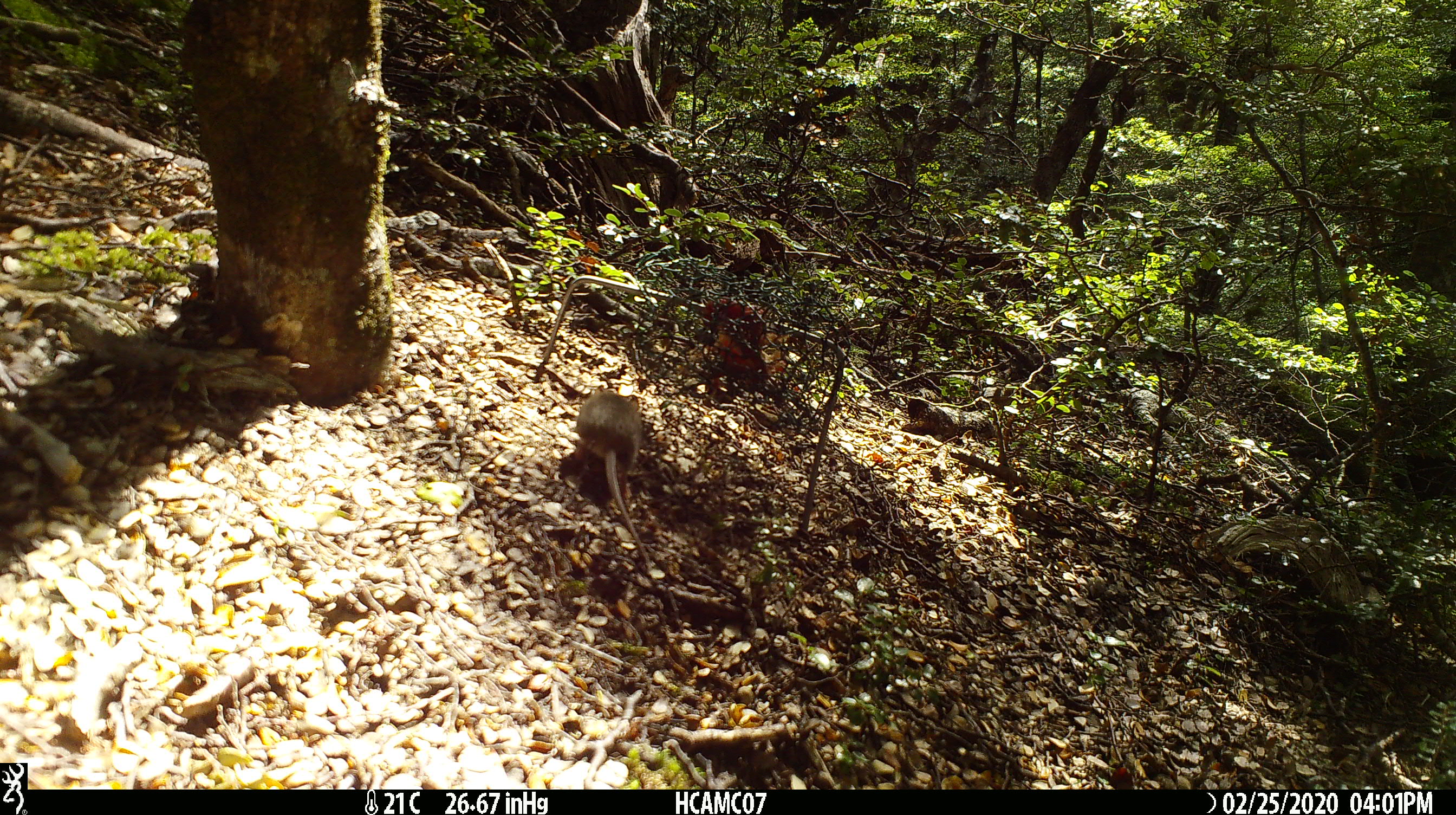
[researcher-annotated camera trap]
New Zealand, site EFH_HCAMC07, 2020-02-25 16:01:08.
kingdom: Animalia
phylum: Chordata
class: Mammalia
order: Rodentia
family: Muridae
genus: Mus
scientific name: Mus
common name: mouse